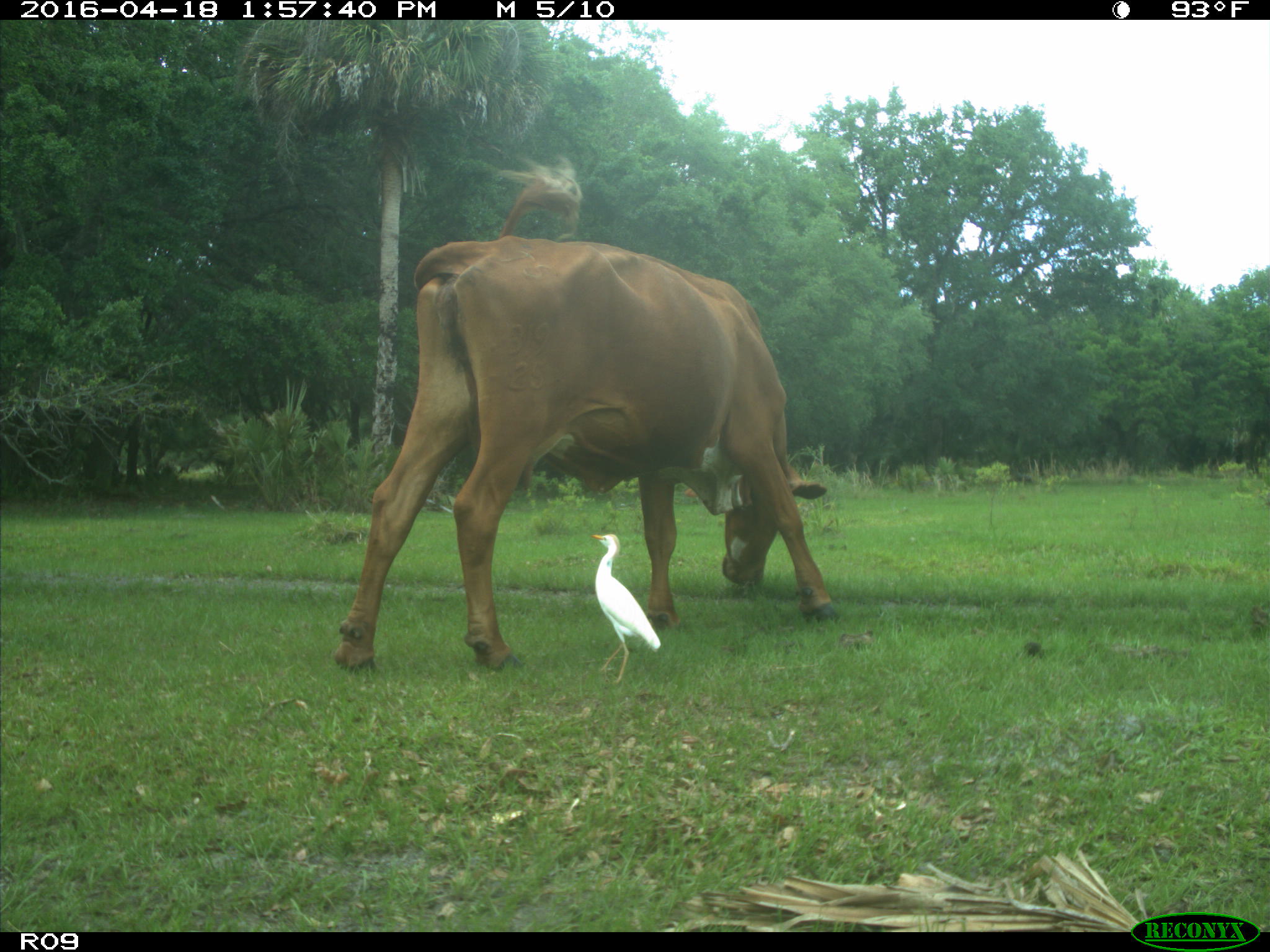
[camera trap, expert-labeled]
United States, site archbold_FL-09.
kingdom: Animalia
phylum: Chordata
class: Mammalia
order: Artiodactyla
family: Bovidae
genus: Bos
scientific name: Bos taurus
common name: domestic cow